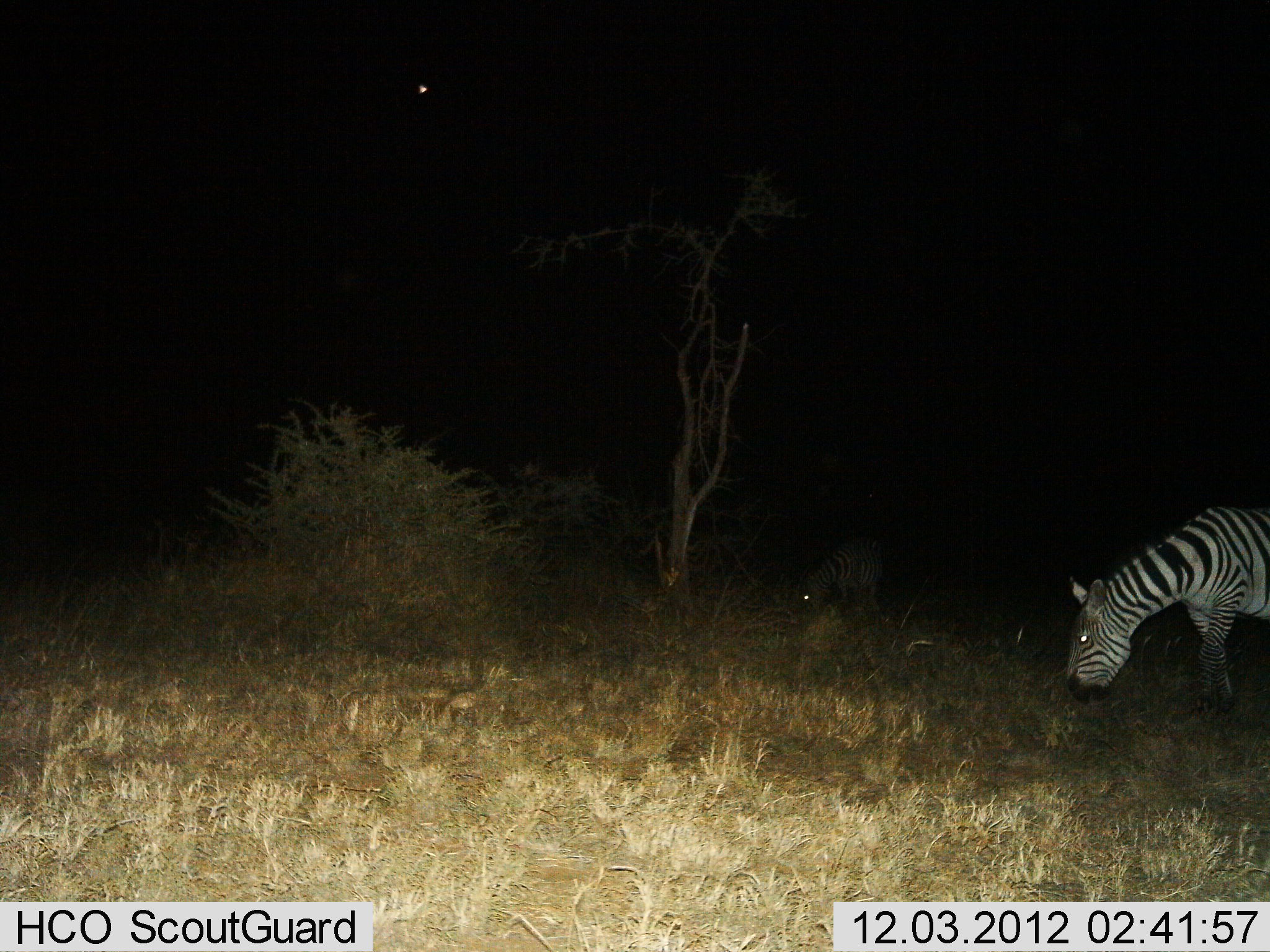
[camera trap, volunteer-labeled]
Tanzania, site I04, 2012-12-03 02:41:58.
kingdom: Animalia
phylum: Chordata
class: Mammalia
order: Perissodactyla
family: Equidae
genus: Equus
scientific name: Equus quagga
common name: plains zebra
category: zebra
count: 2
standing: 23%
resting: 0%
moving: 0%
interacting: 0%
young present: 2%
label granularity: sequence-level